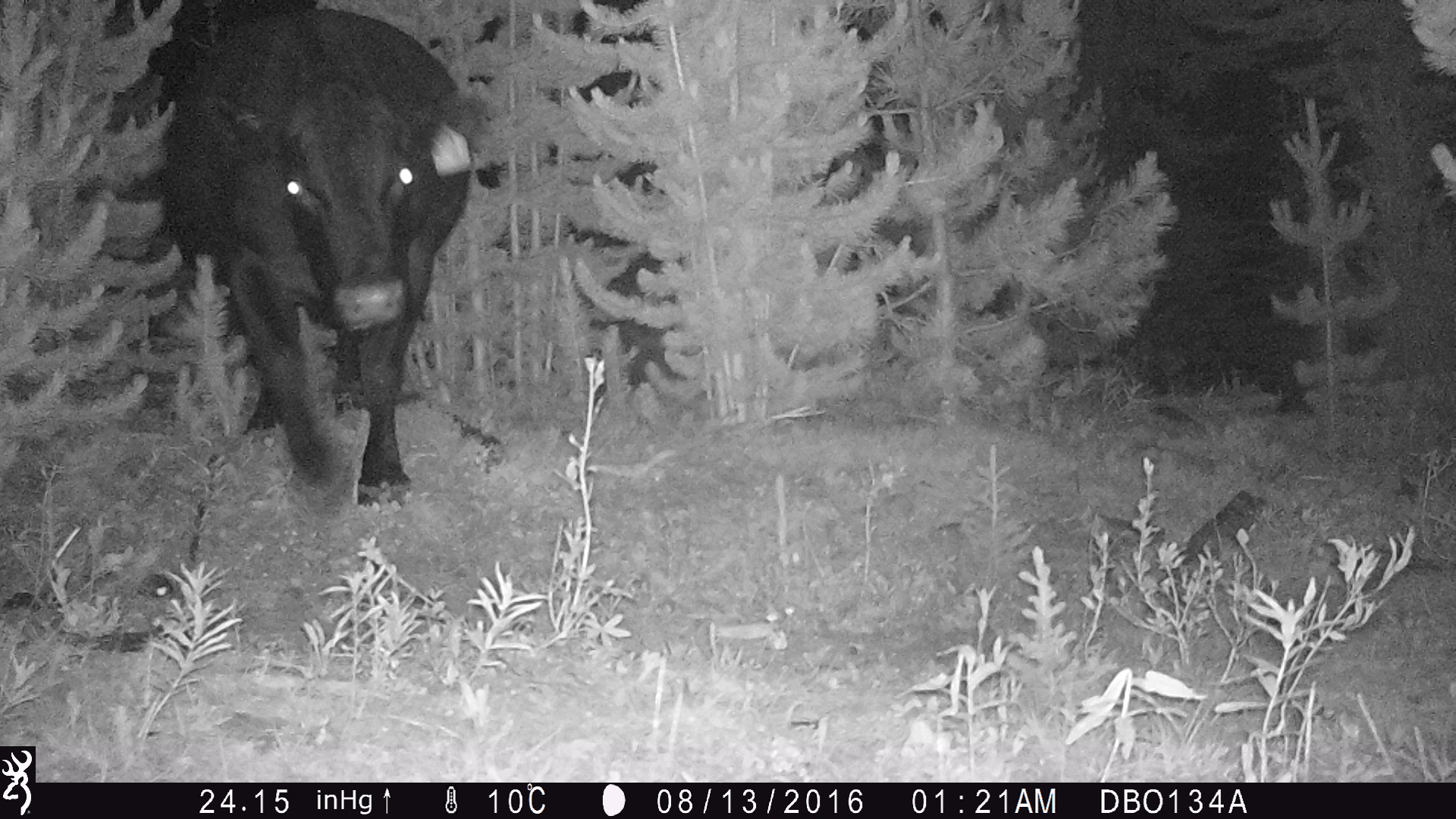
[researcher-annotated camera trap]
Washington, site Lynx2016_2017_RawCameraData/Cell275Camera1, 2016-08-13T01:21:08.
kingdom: Animalia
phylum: Chordata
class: Mammalia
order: Artiodactyla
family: Bovidae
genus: Bos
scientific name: Bos taurus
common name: domestic cattle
Domestic cattle (Bos taurus). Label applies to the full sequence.